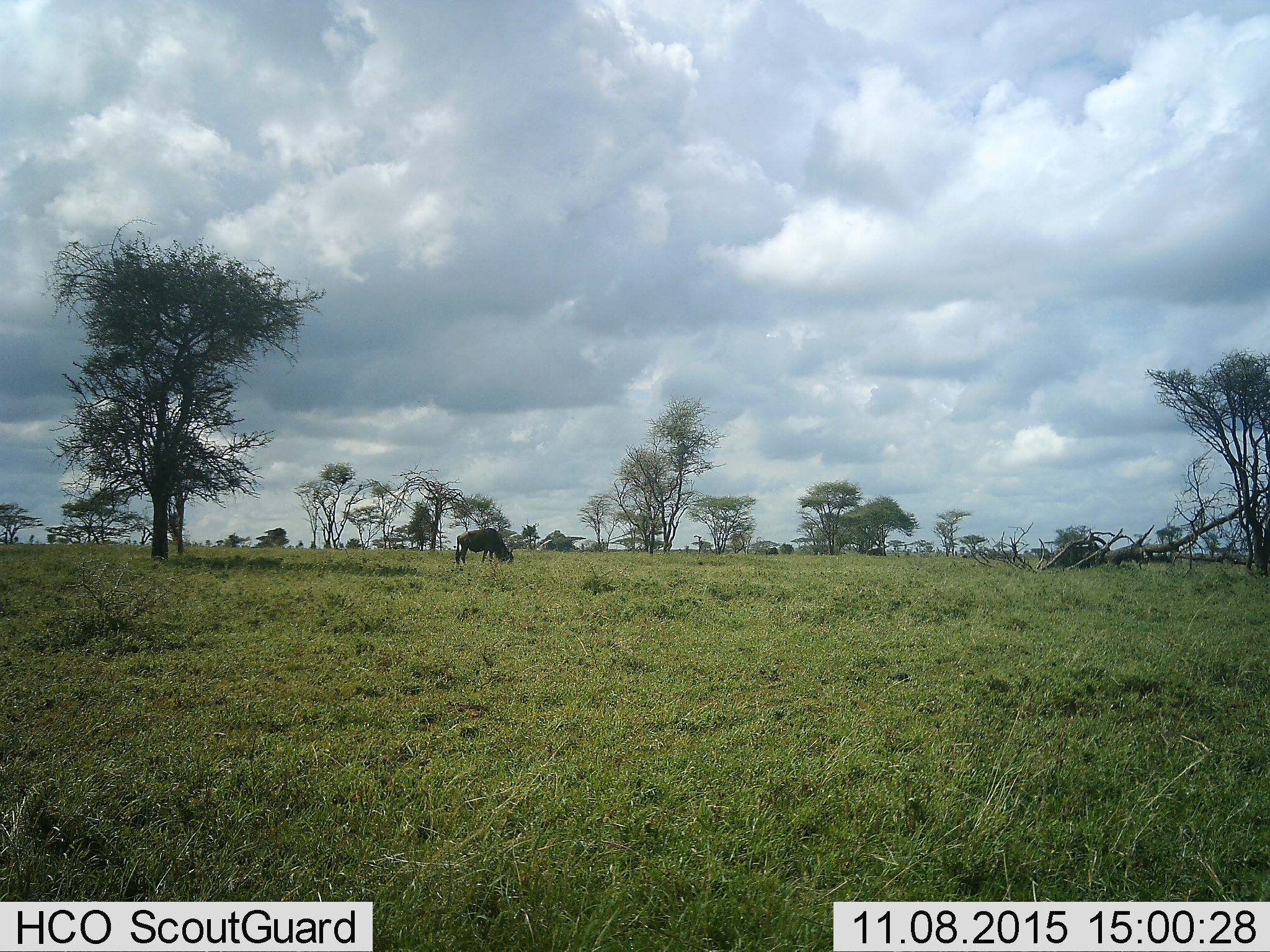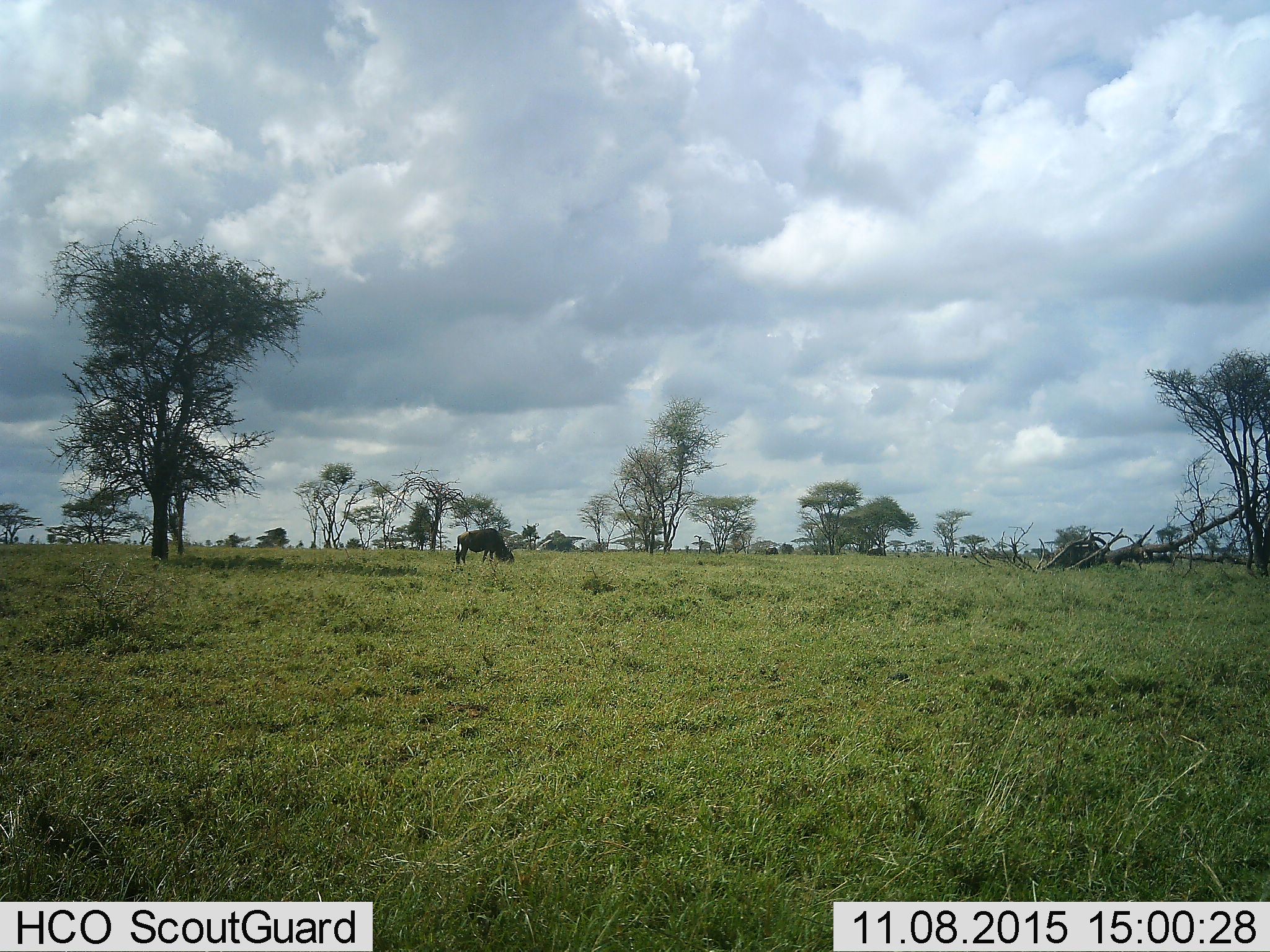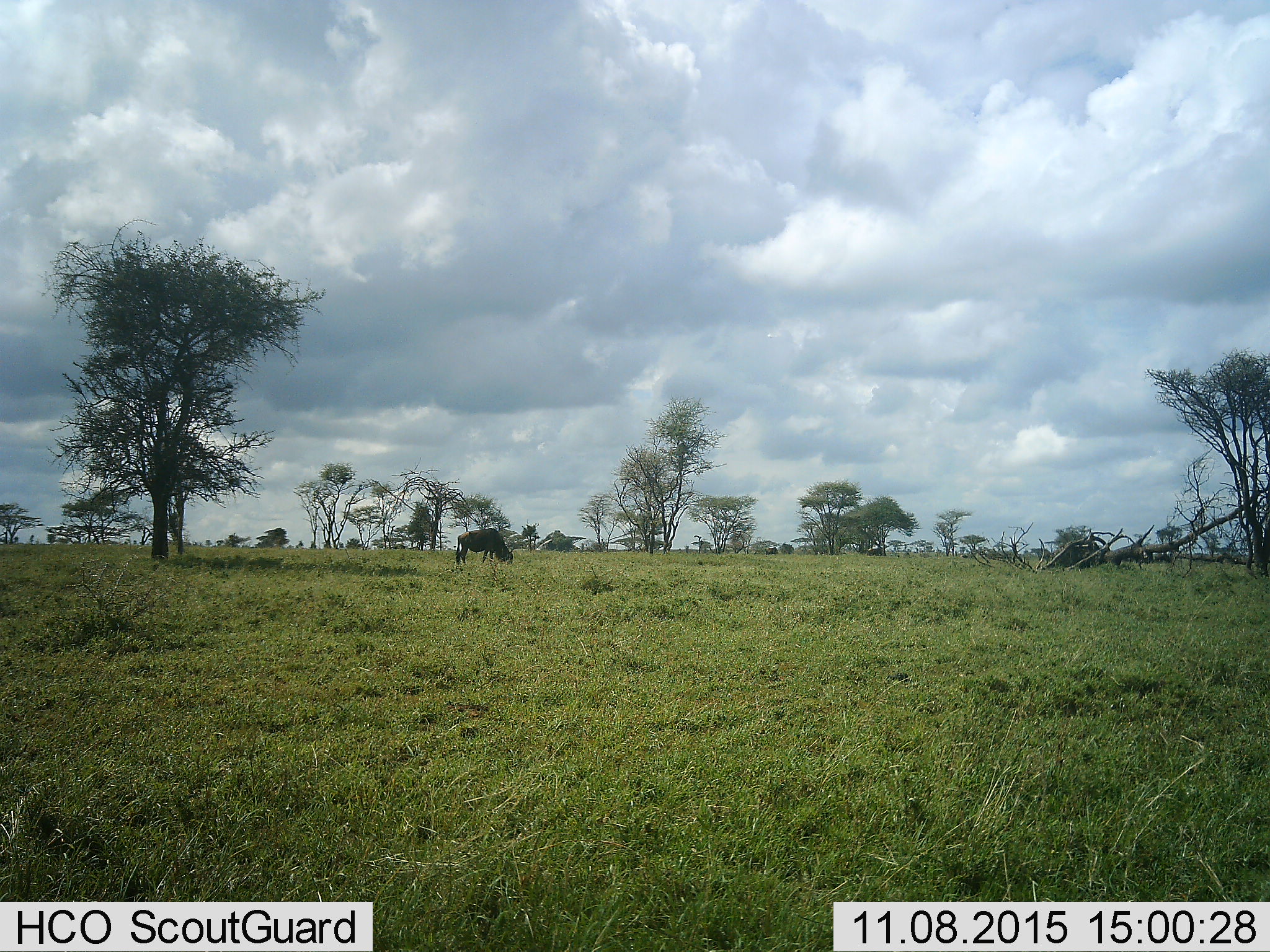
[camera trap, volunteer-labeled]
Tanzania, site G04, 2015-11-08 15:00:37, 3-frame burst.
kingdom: Animalia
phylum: Chordata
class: Mammalia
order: Artiodactyla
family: Bovidae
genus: Connochaetes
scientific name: Connochaetes taurinus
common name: blue wildebeest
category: wildebeest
Wildebeest (blue wildebeest) (Connochaetes taurinus), count 1. Behavior (volunteer vote fractions): standing 56%, resting 0%, moving 17%, interacting 0%. Young present (vote fraction): 0%. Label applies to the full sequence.